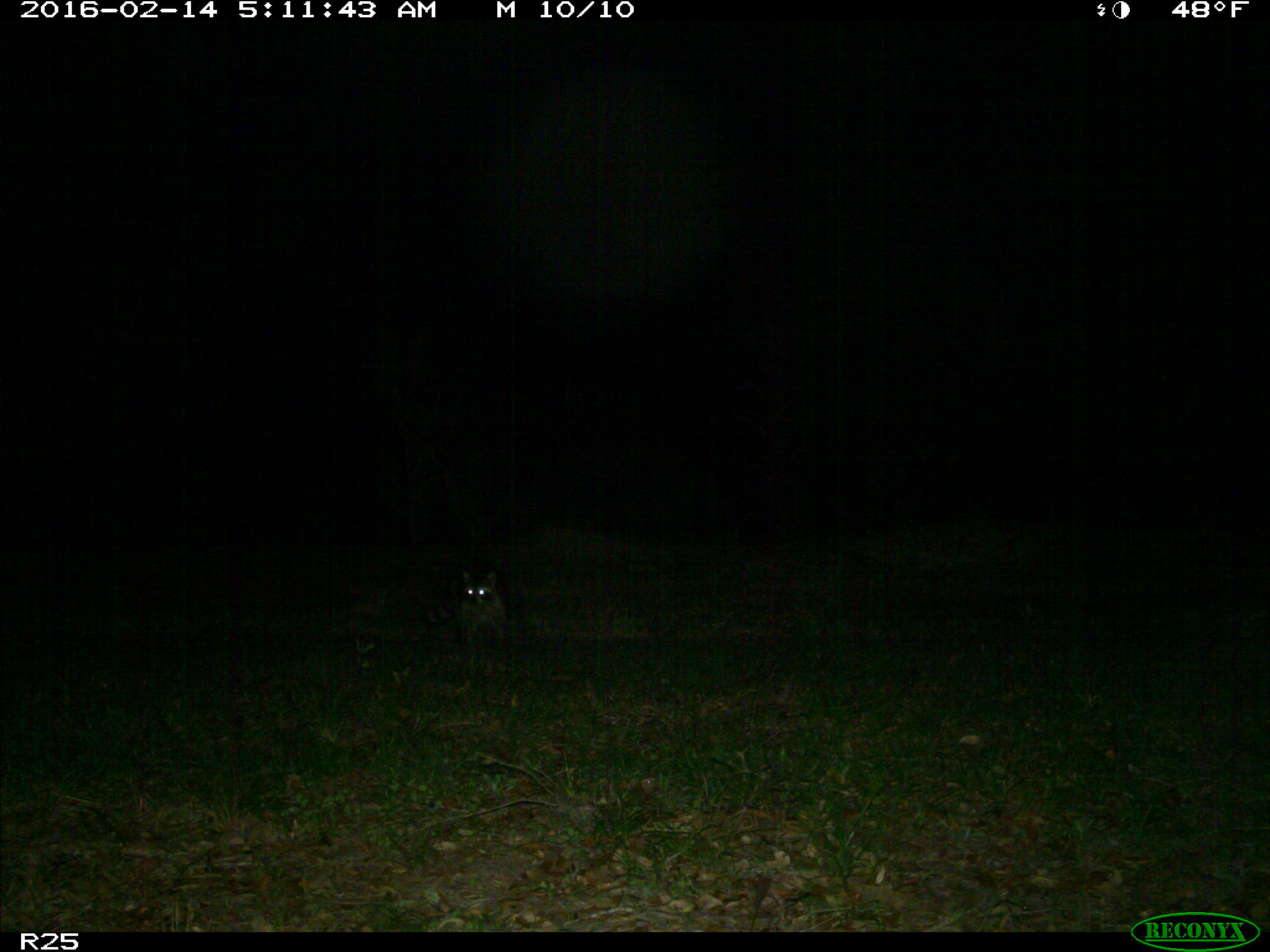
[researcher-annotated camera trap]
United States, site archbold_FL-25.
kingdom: Animalia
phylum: Chordata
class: Mammalia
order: Carnivora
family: Procyonidae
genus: Procyon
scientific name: Procyon lotor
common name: common raccoon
Procyon lotor (common raccoon).